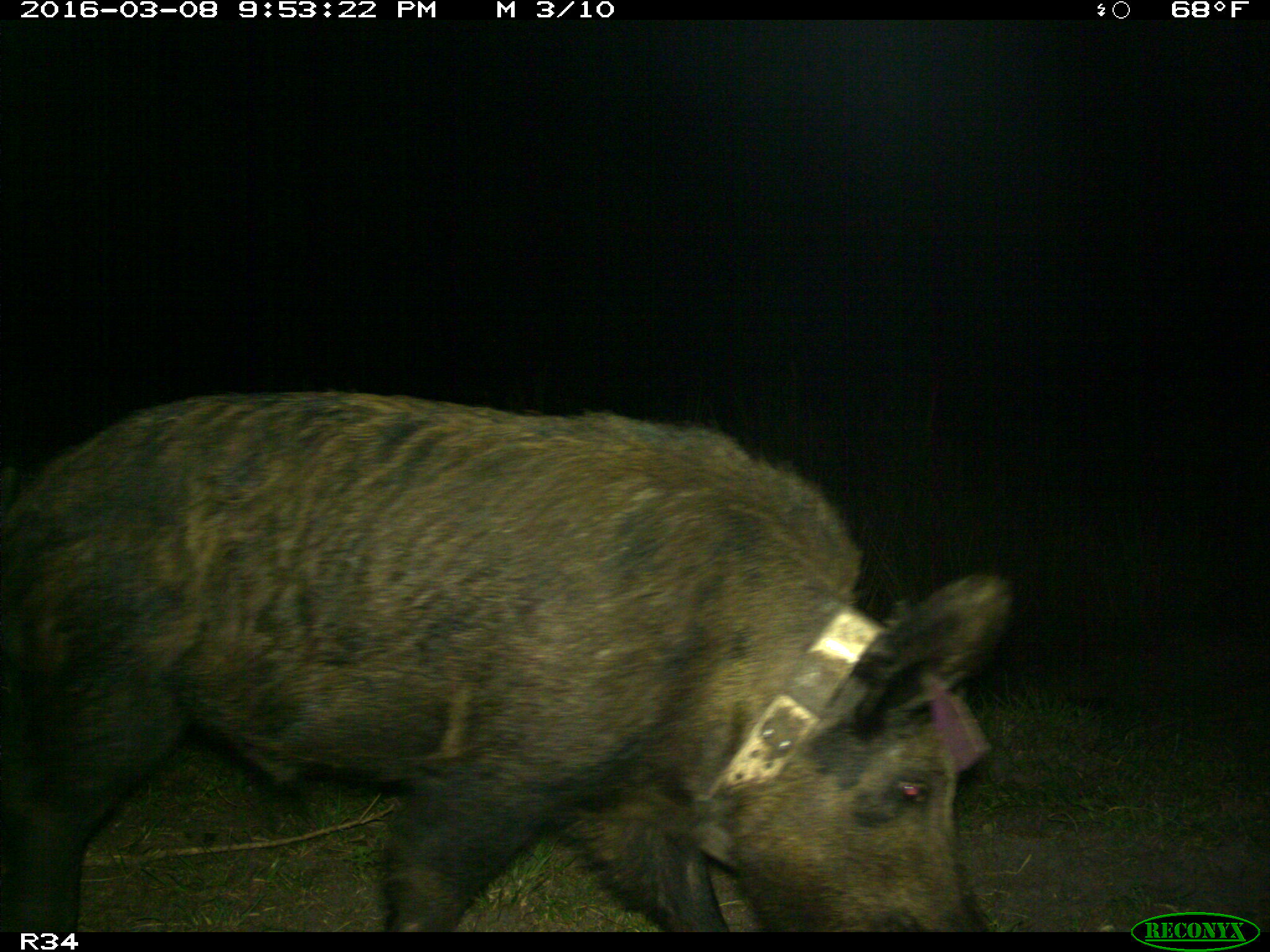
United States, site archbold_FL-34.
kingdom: Animalia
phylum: Chordata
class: Mammalia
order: Artiodactyla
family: Suidae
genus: Sus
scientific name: Sus scrofa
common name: wild boar